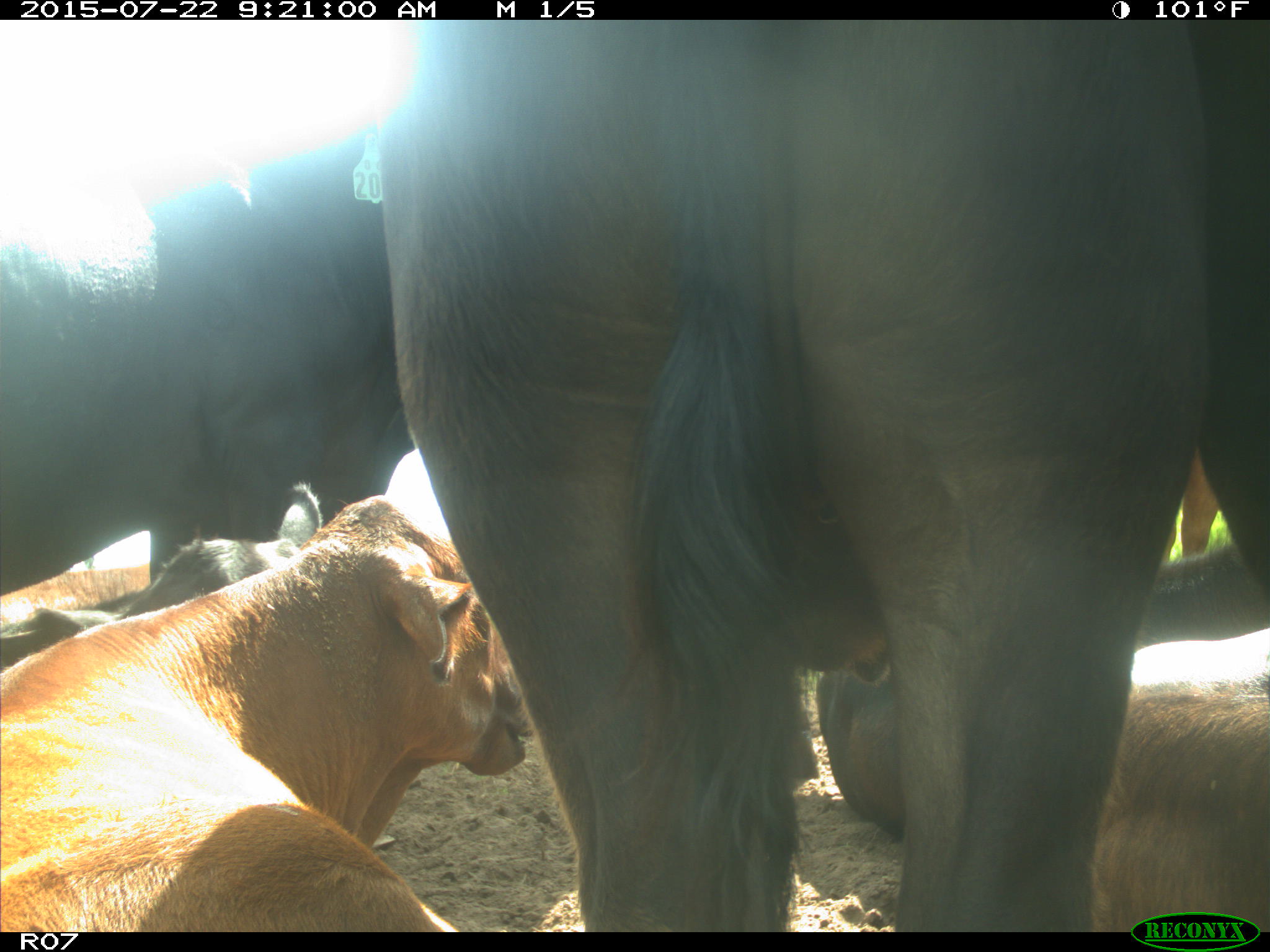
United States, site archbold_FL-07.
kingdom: Animalia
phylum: Chordata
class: Mammalia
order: Artiodactyla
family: Bovidae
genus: Bos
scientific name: Bos taurus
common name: domestic cow